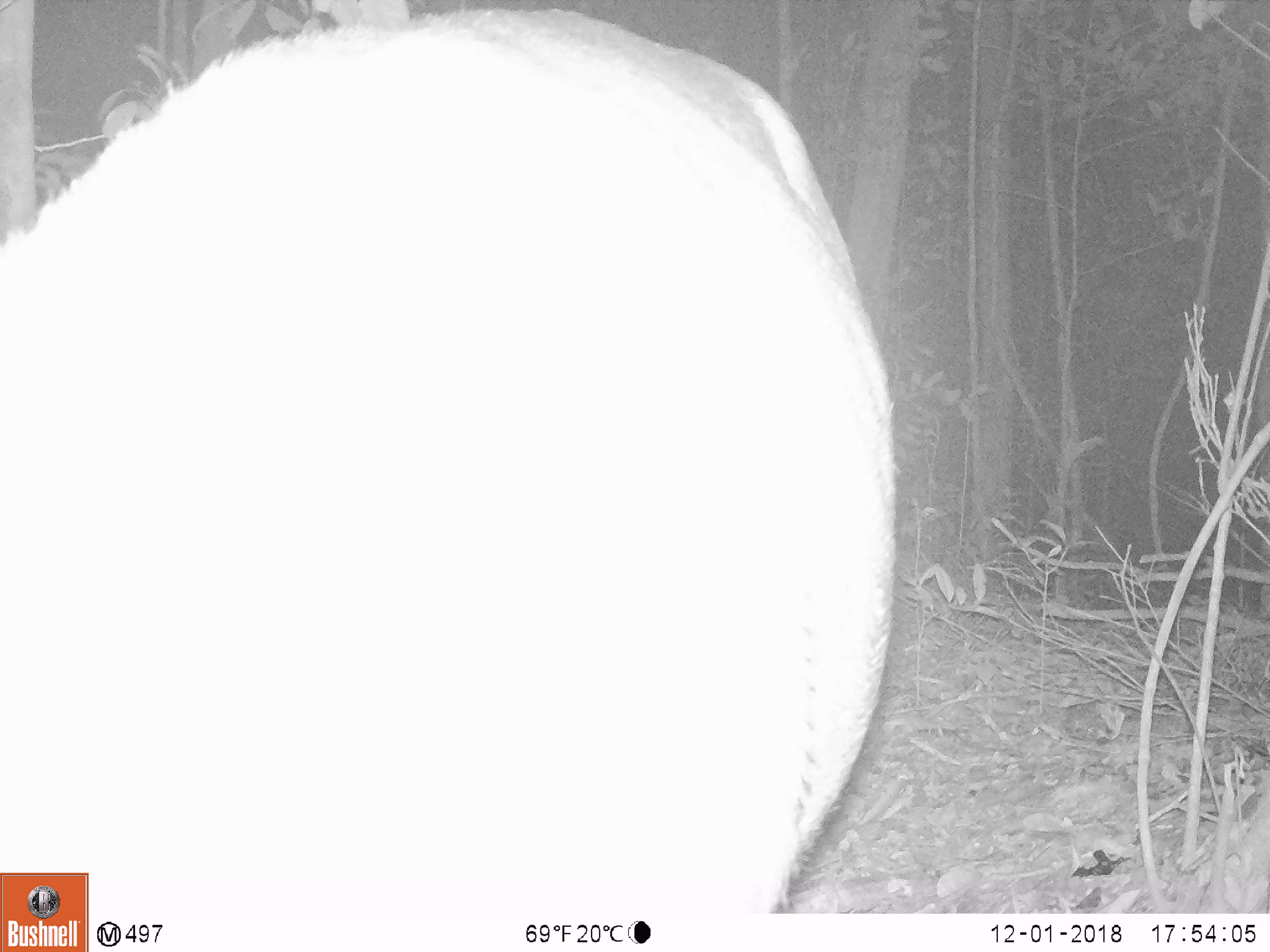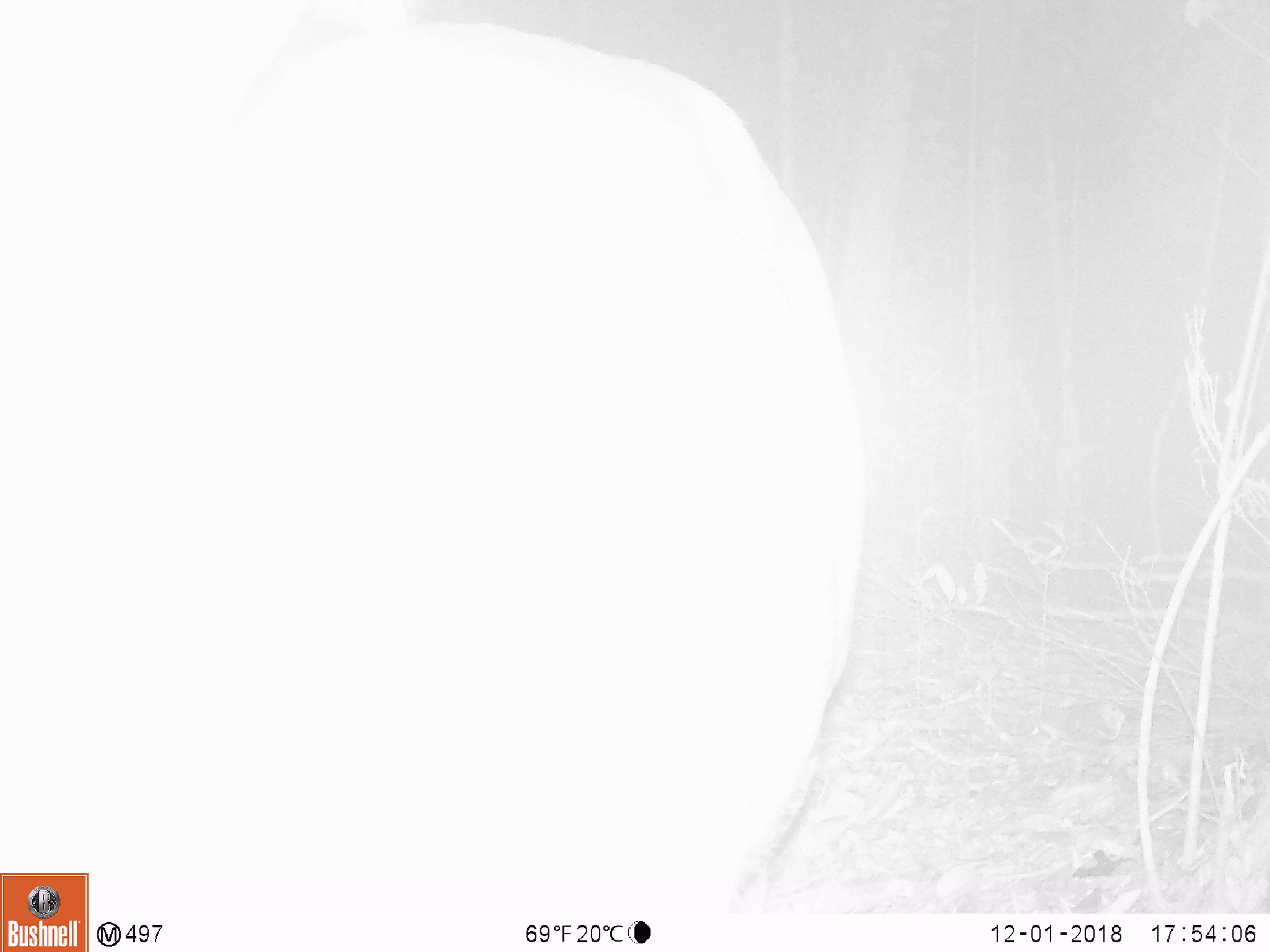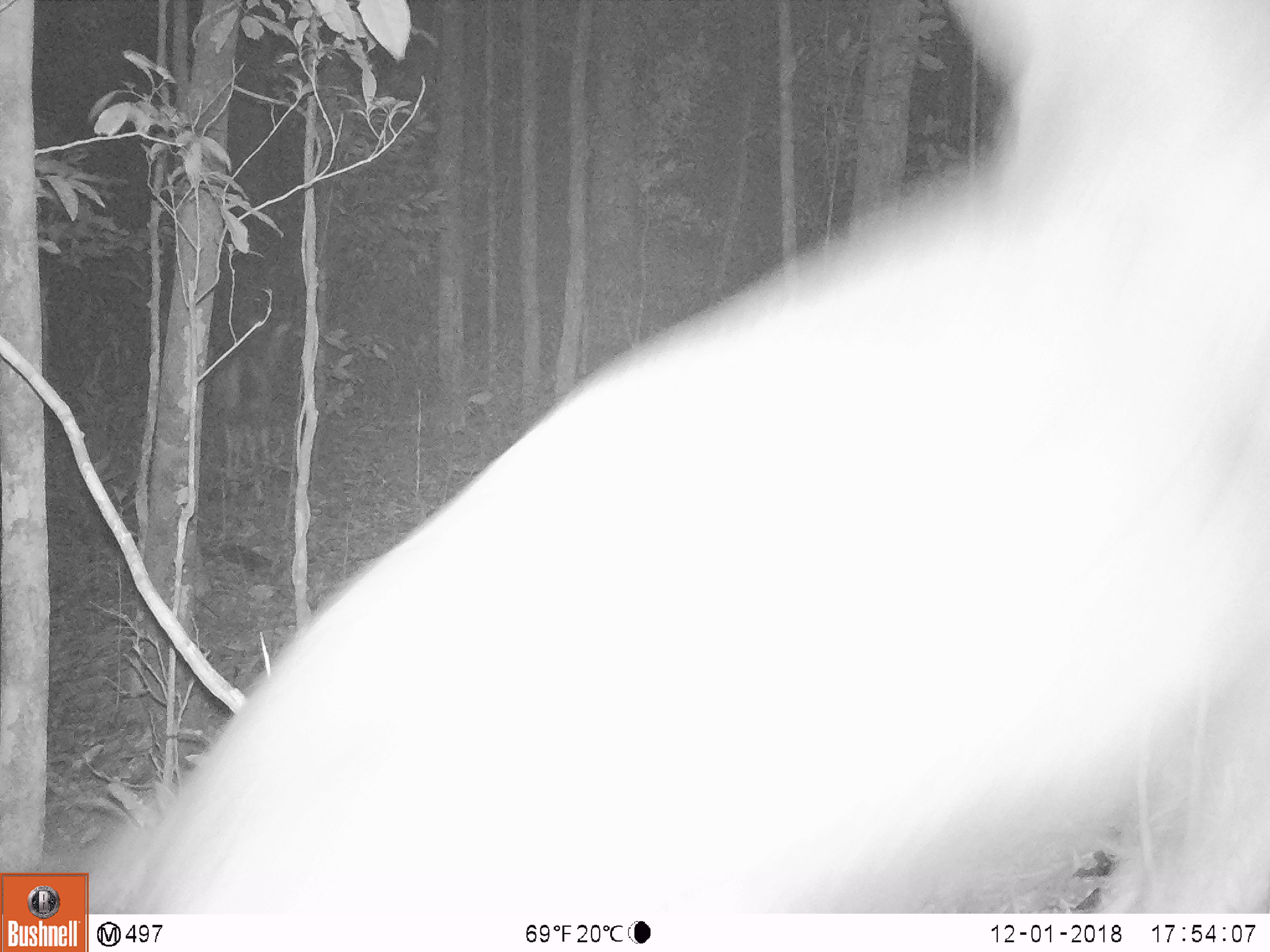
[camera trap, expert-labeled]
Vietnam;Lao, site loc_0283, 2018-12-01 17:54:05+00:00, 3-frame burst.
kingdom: Animalia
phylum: Chordata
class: Mammalia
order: Artiodactyla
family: Cervidae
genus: Rusa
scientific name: Rusa unicolor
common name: sambar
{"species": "sambar (Rusa unicolor)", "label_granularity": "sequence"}